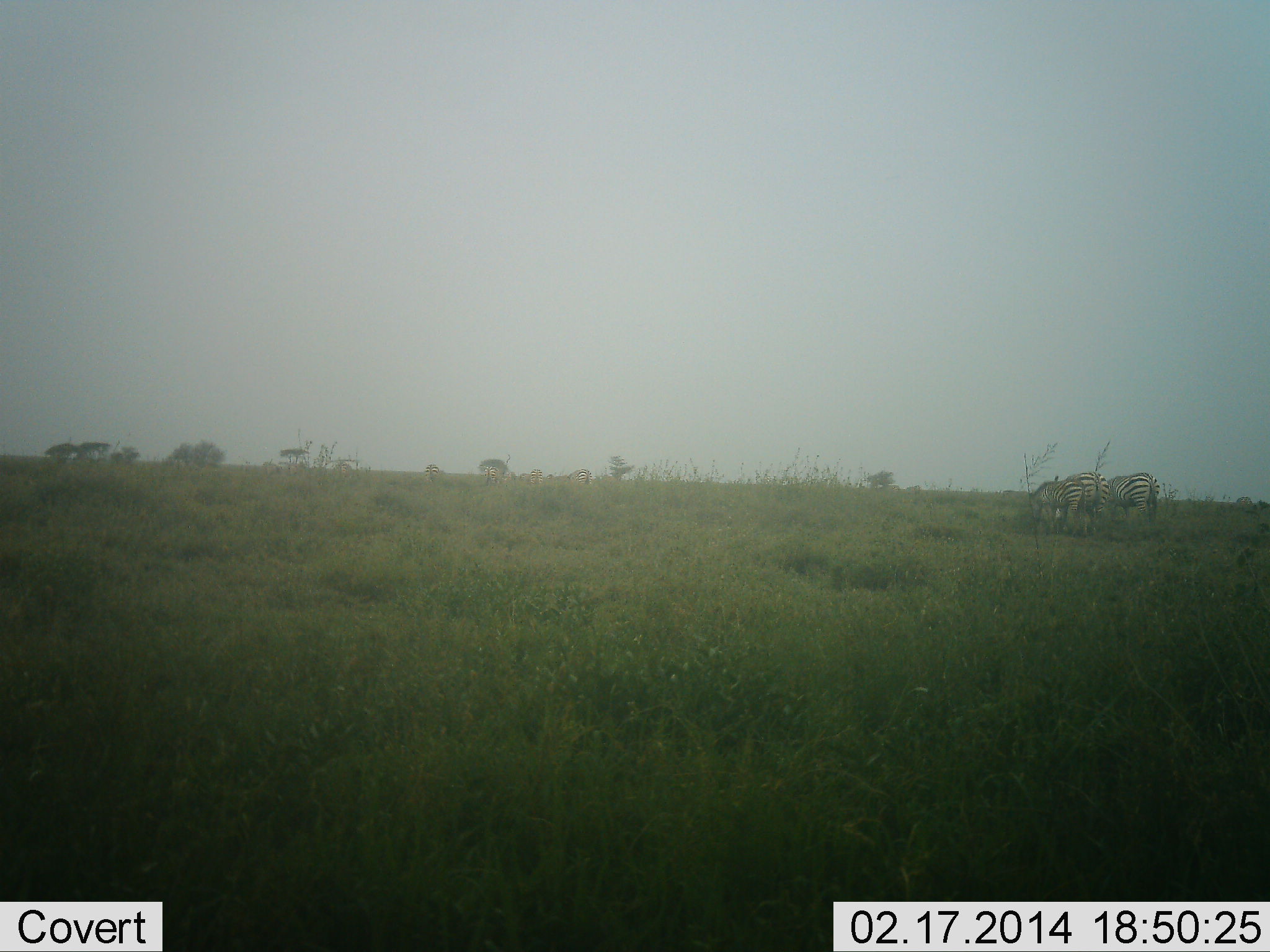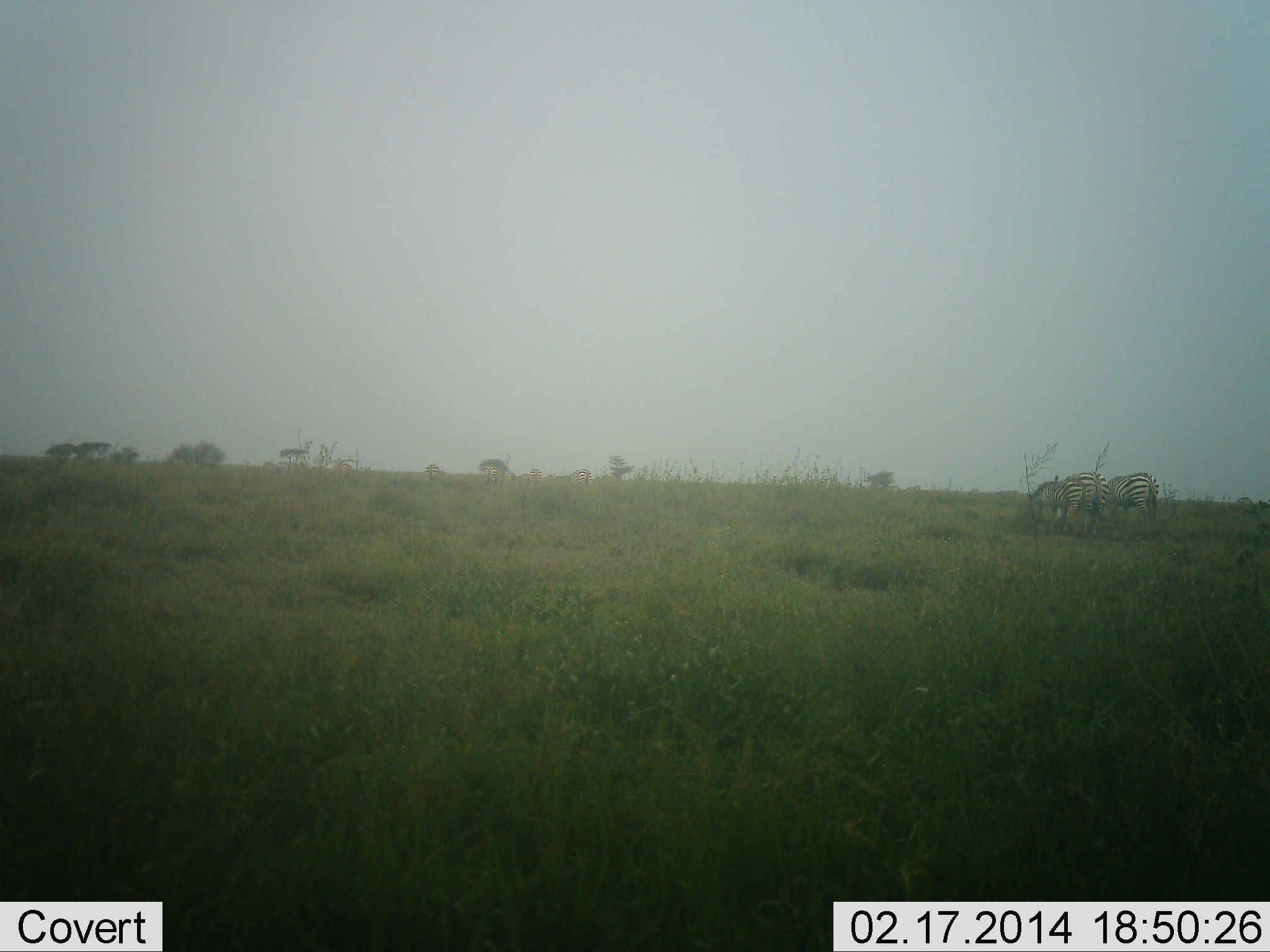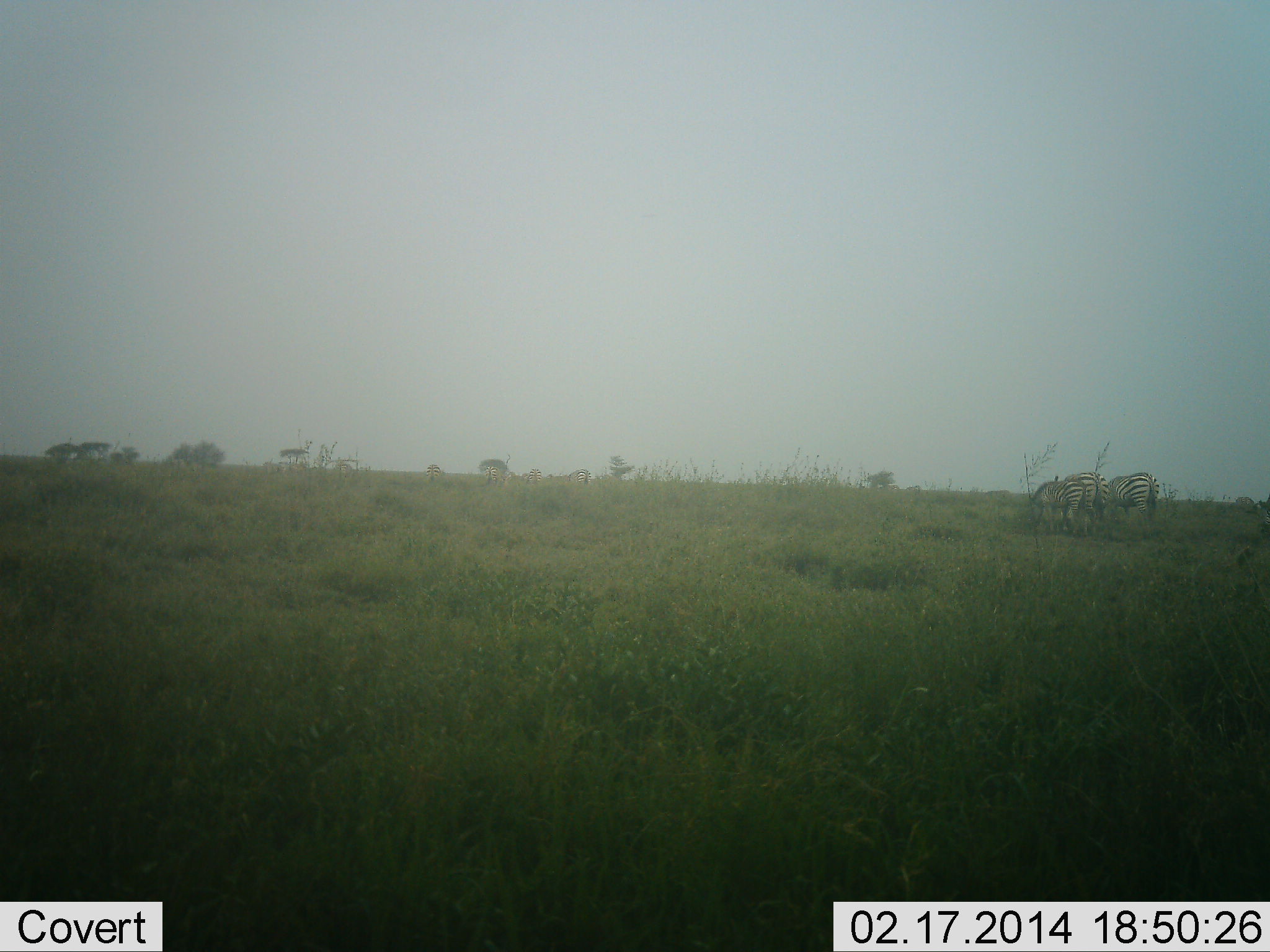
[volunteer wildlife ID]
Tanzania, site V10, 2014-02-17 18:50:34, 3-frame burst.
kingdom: Animalia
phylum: Chordata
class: Mammalia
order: Perissodactyla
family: Equidae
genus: Equus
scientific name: Equus quagga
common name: plains zebra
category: zebra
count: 3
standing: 40%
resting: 0%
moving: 0%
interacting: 0%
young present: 0%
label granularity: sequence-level